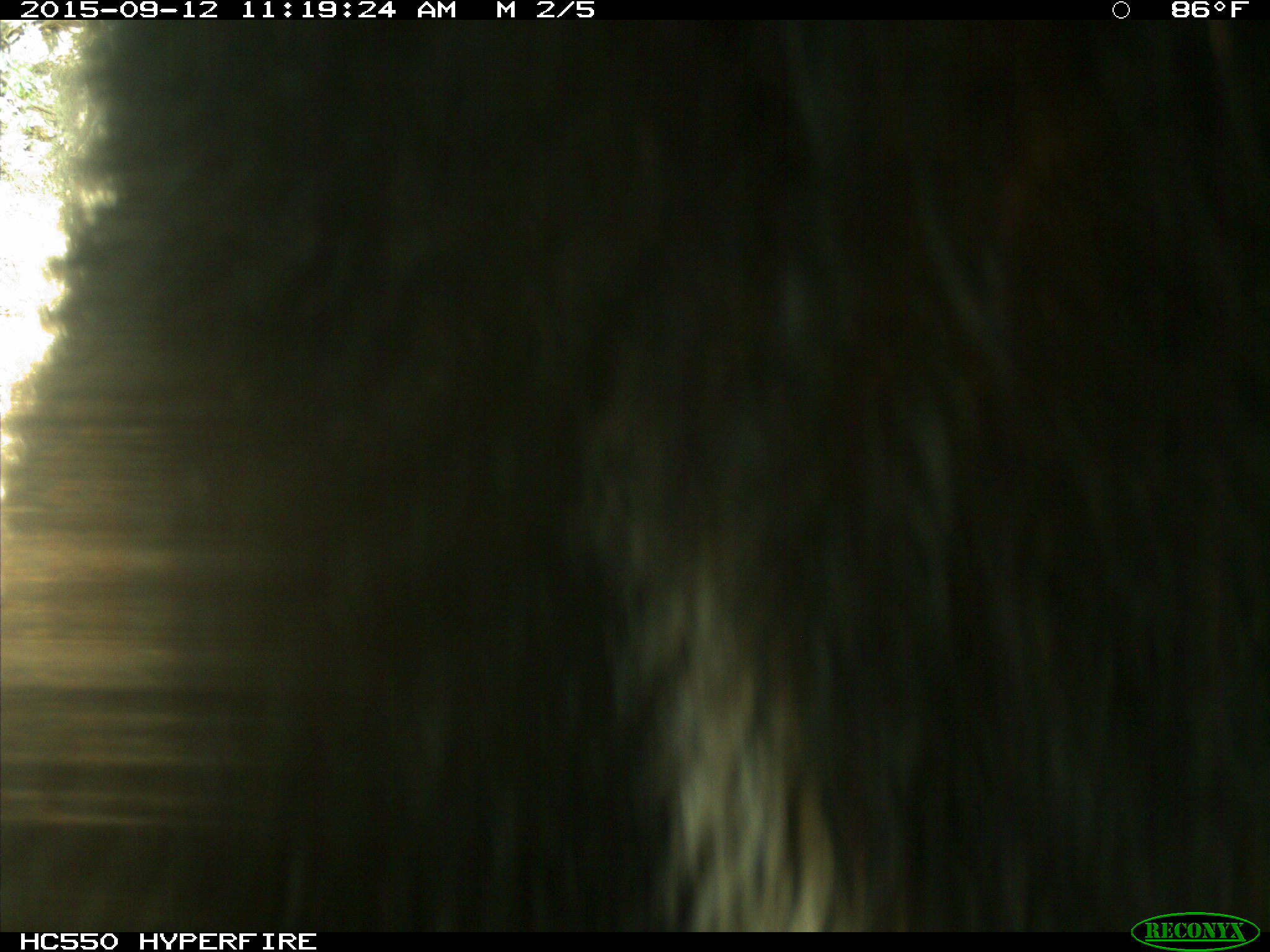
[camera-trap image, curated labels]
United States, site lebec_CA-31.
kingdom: Animalia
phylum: Chordata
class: Mammalia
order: Carnivora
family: Ursidae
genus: Ursus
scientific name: Ursus americanus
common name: american black bear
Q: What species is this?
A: Ursus americanus (american black bear).